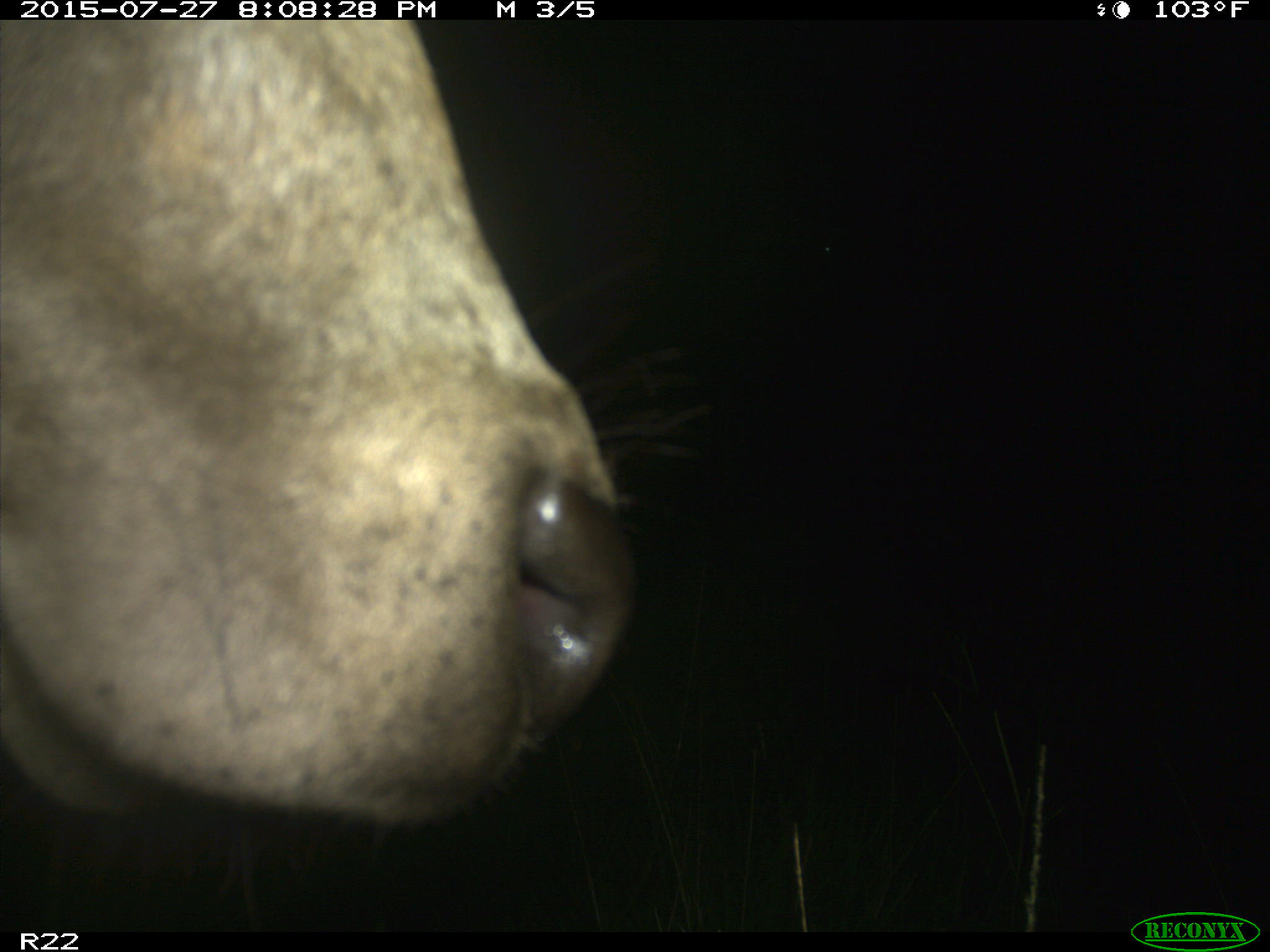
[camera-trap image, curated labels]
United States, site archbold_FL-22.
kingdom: Animalia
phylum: Chordata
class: Mammalia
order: Artiodactyla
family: Bovidae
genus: Bos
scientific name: Bos taurus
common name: domestic cow